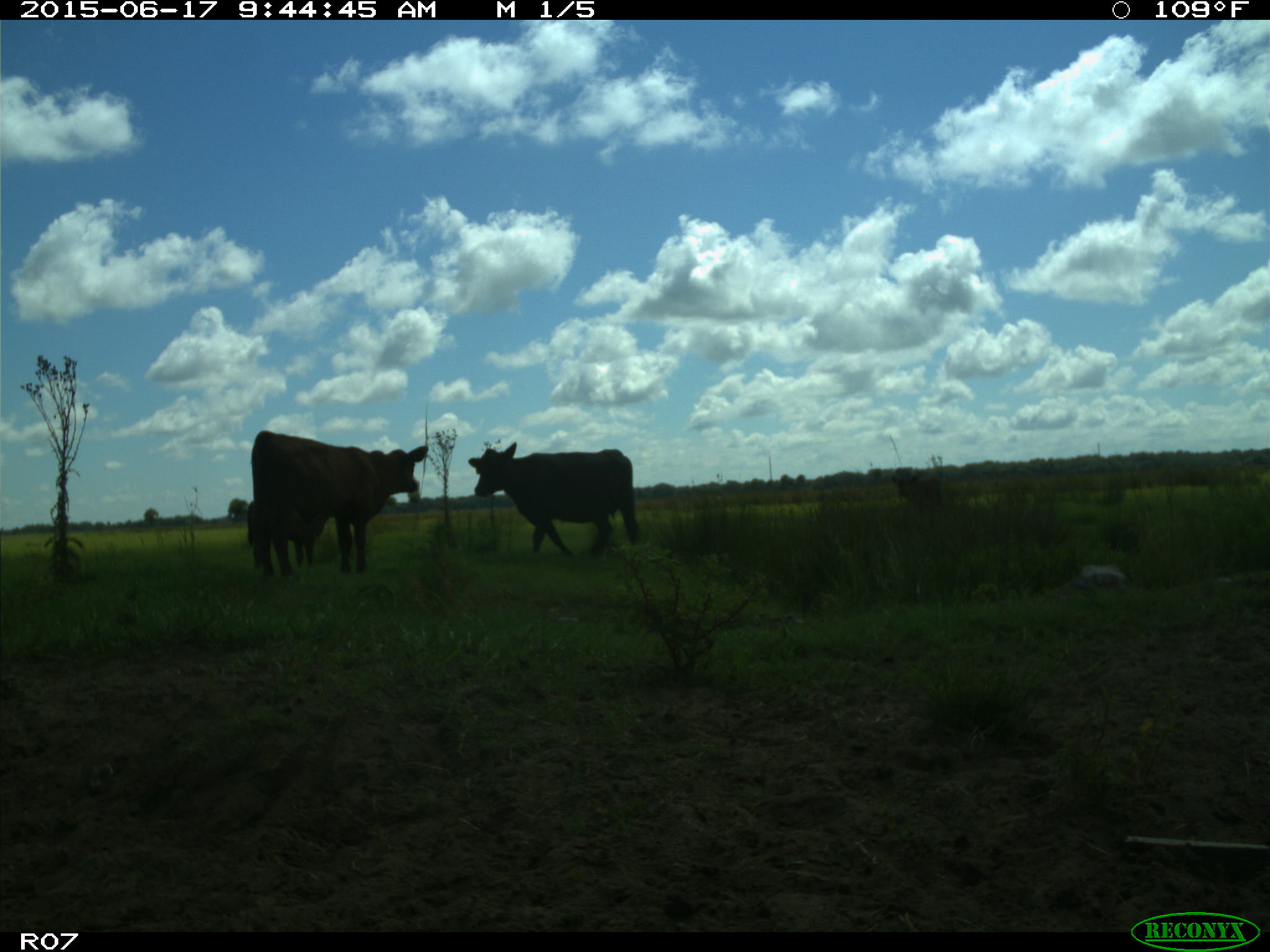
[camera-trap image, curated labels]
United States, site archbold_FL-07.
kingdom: Animalia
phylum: Chordata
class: Mammalia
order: Artiodactyla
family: Bovidae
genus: Bos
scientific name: Bos taurus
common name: domestic cow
Bos taurus (domestic cow).